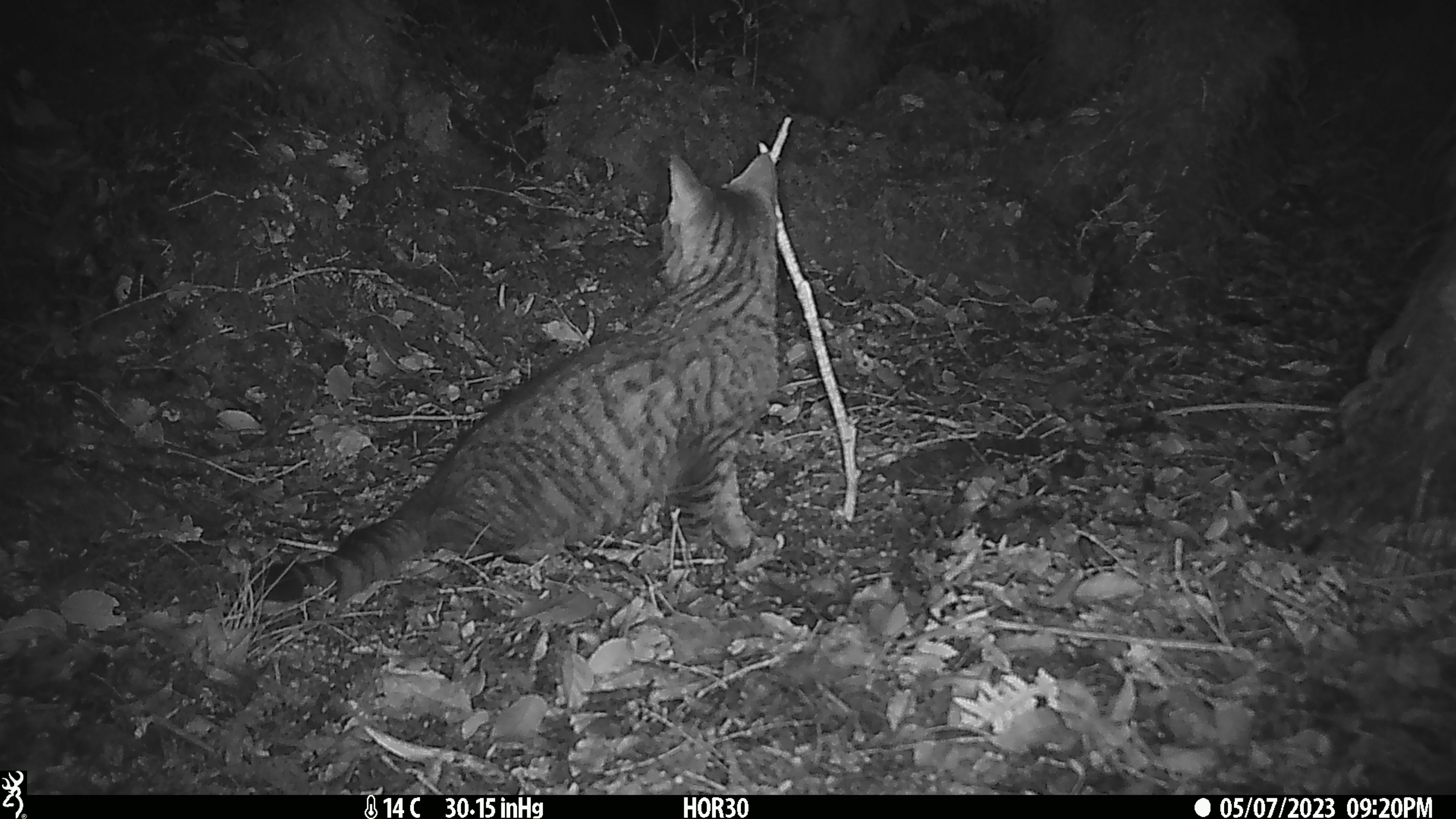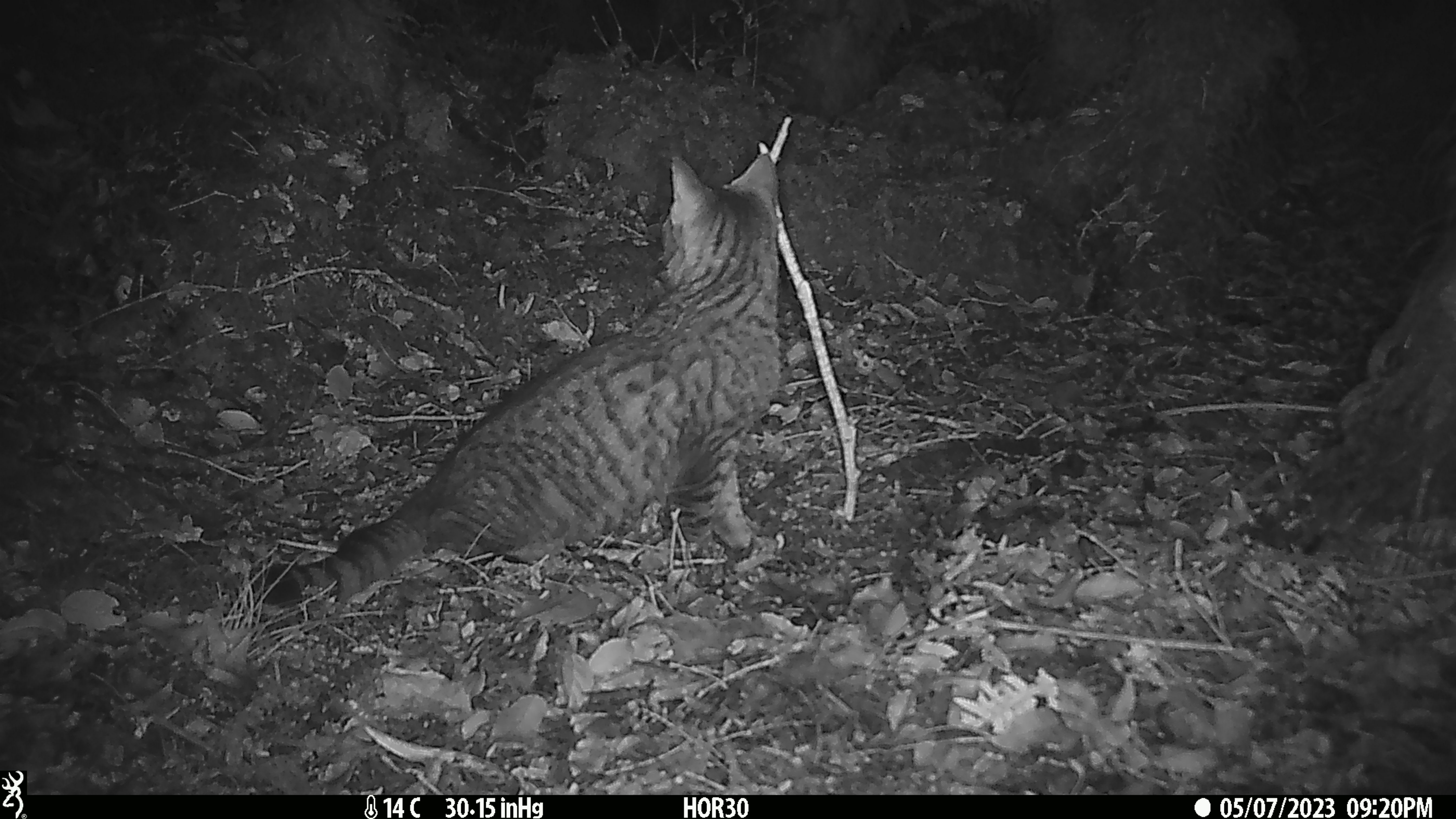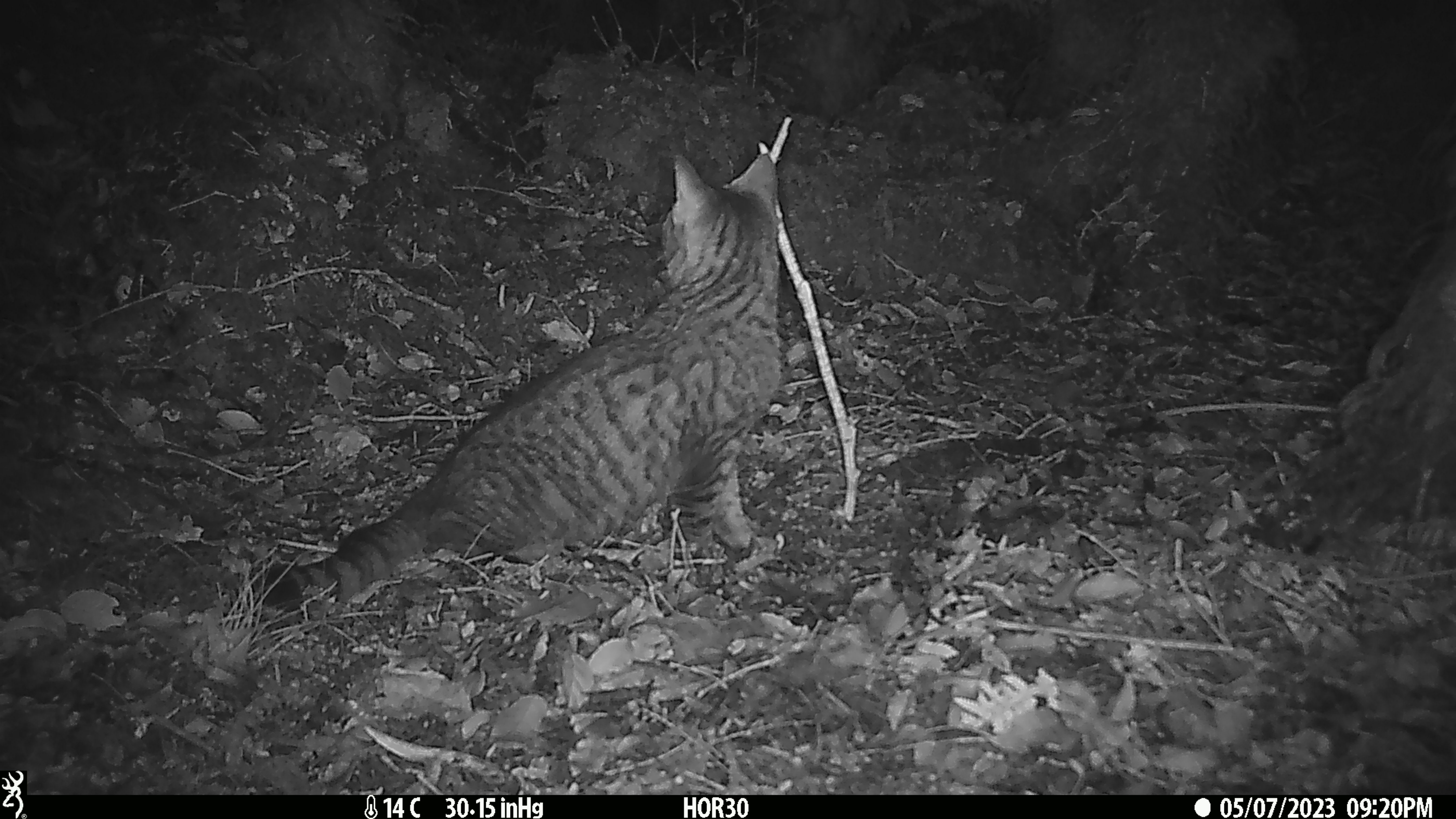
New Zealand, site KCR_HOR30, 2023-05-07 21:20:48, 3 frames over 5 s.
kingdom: Animalia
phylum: Chordata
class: Mammalia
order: Carnivora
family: Felidae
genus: Felis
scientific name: Felis catus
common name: domestic cat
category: cat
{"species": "cat (domestic cat) (Felis catus)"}